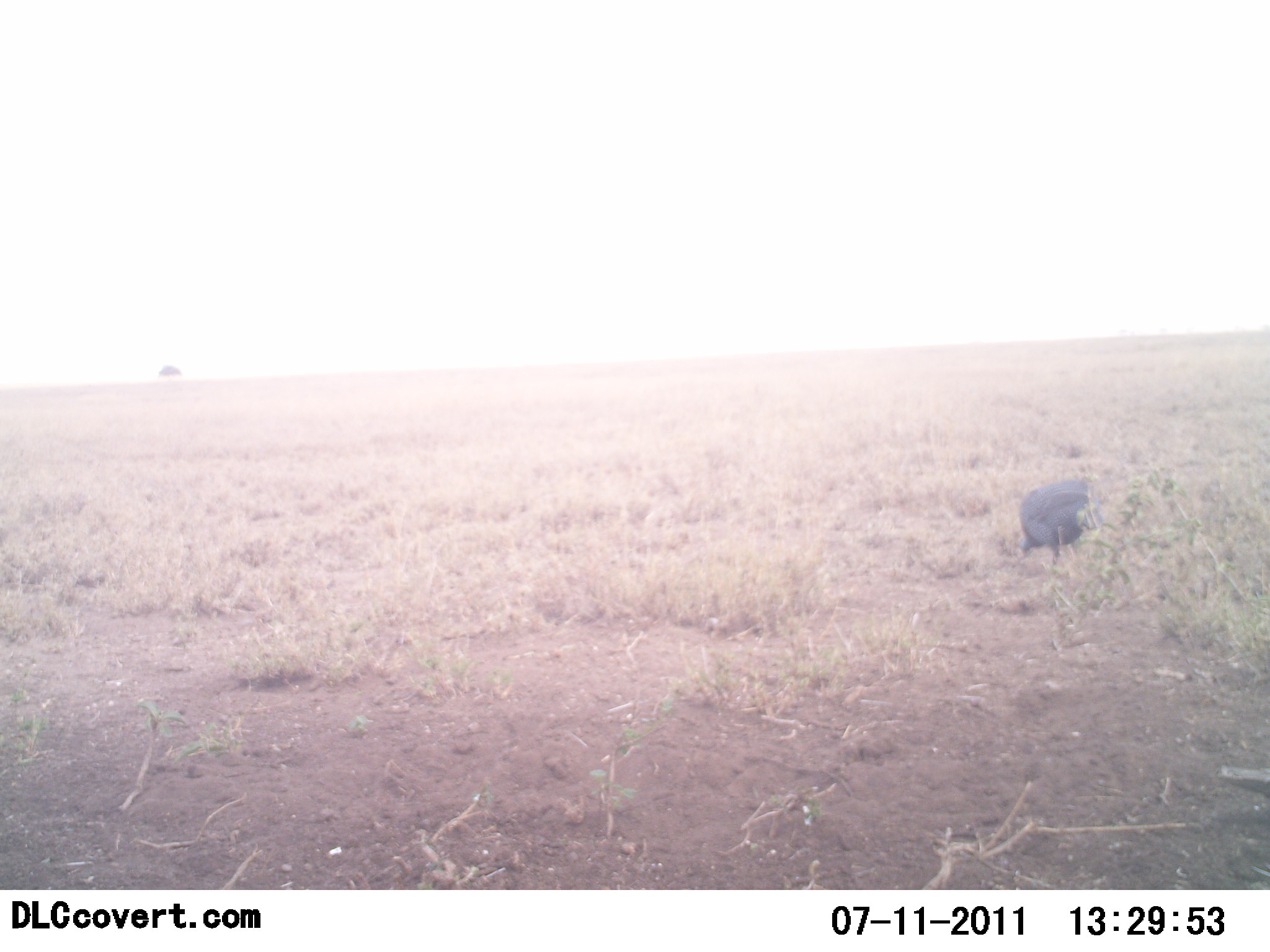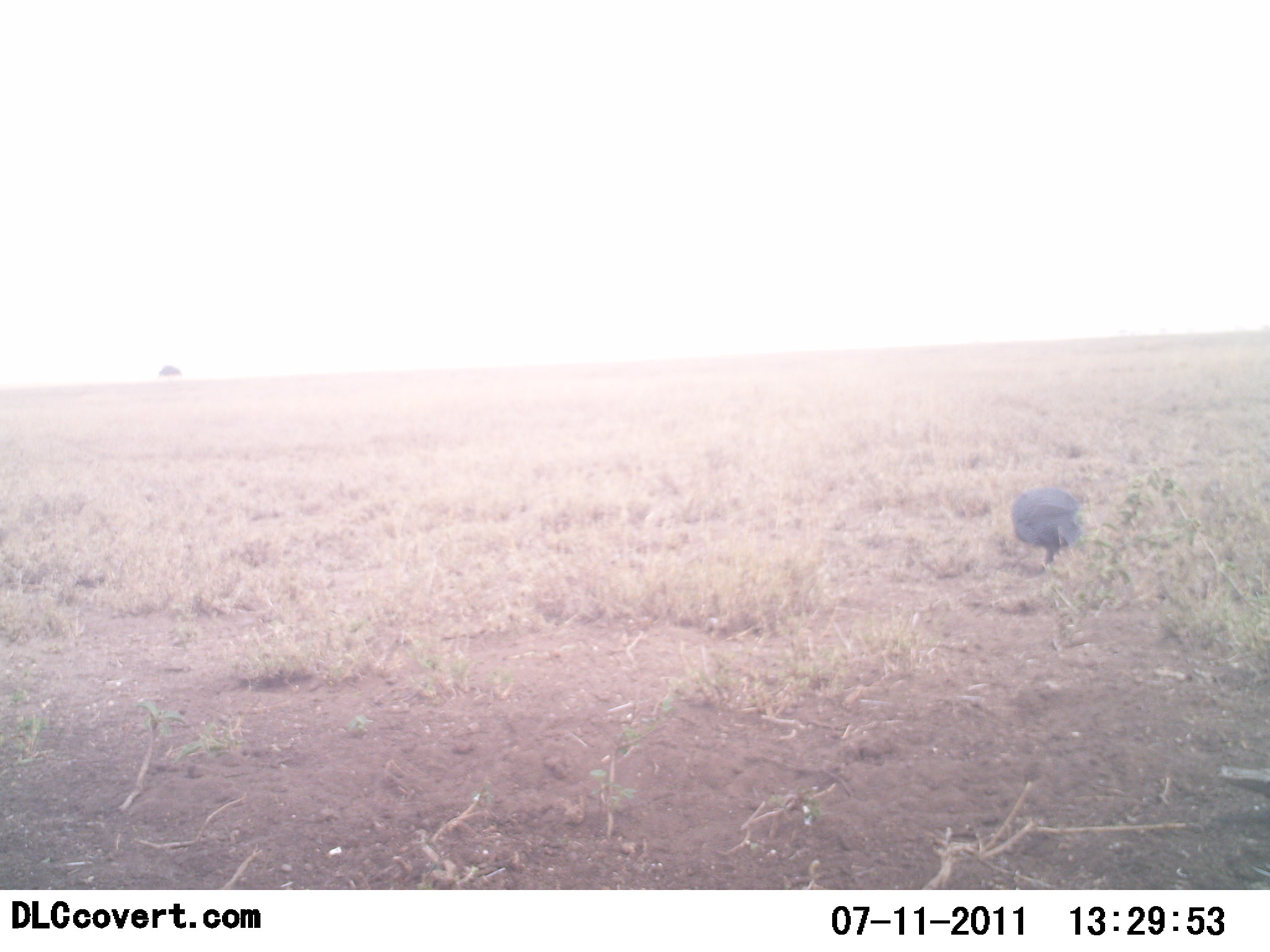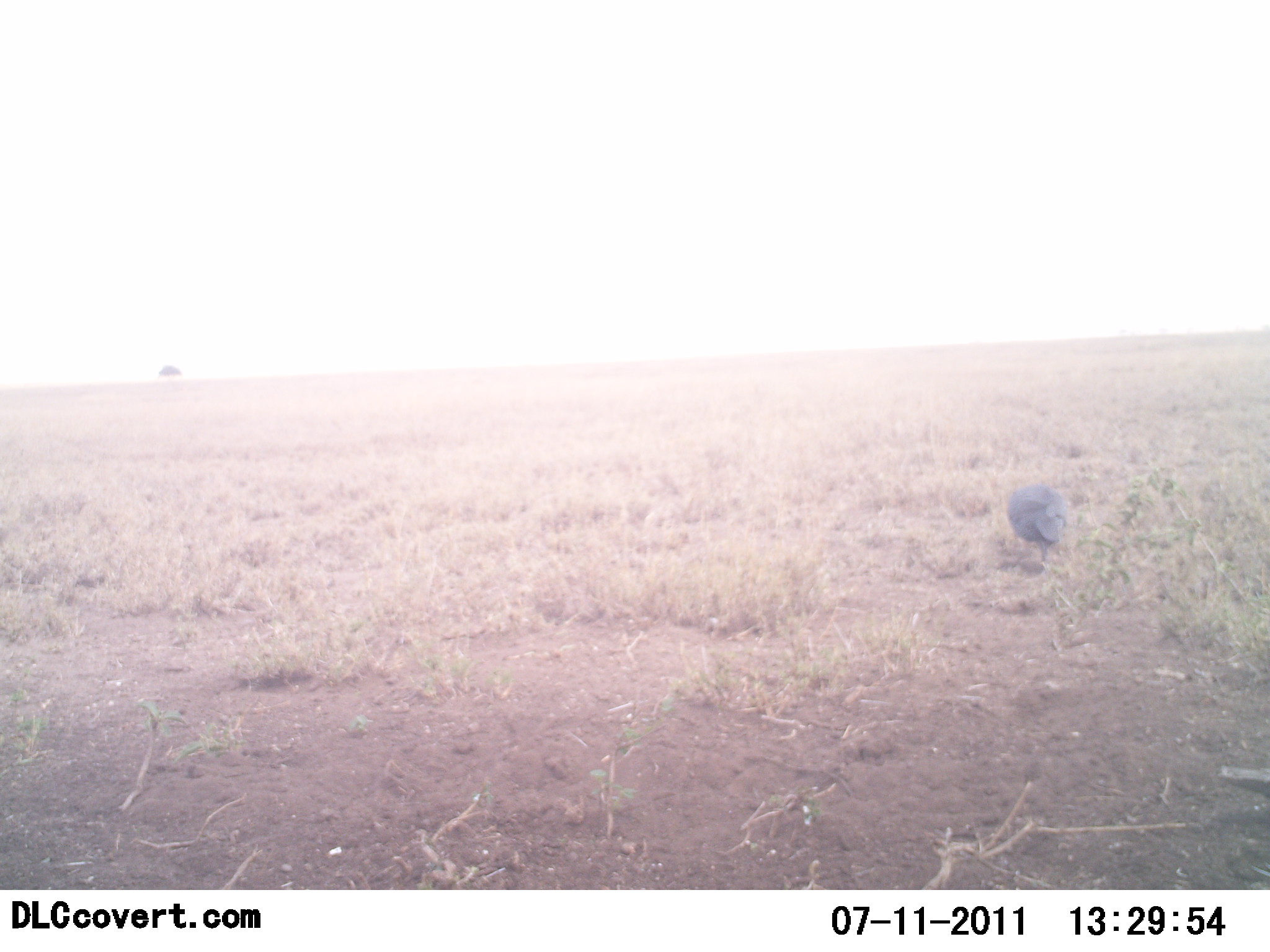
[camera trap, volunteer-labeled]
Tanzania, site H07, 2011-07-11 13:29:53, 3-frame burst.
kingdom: Animalia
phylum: Chordata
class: Aves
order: Galliformes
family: Numididae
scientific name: Numididae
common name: guinea fowl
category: guineafowl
Guineafowl (guinea fowl) (Numididae), count 1. Behavior (volunteer vote fractions): standing 20%, resting 0%, moving 50%, interacting 0%. Young present (vote fraction): 0%. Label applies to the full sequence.